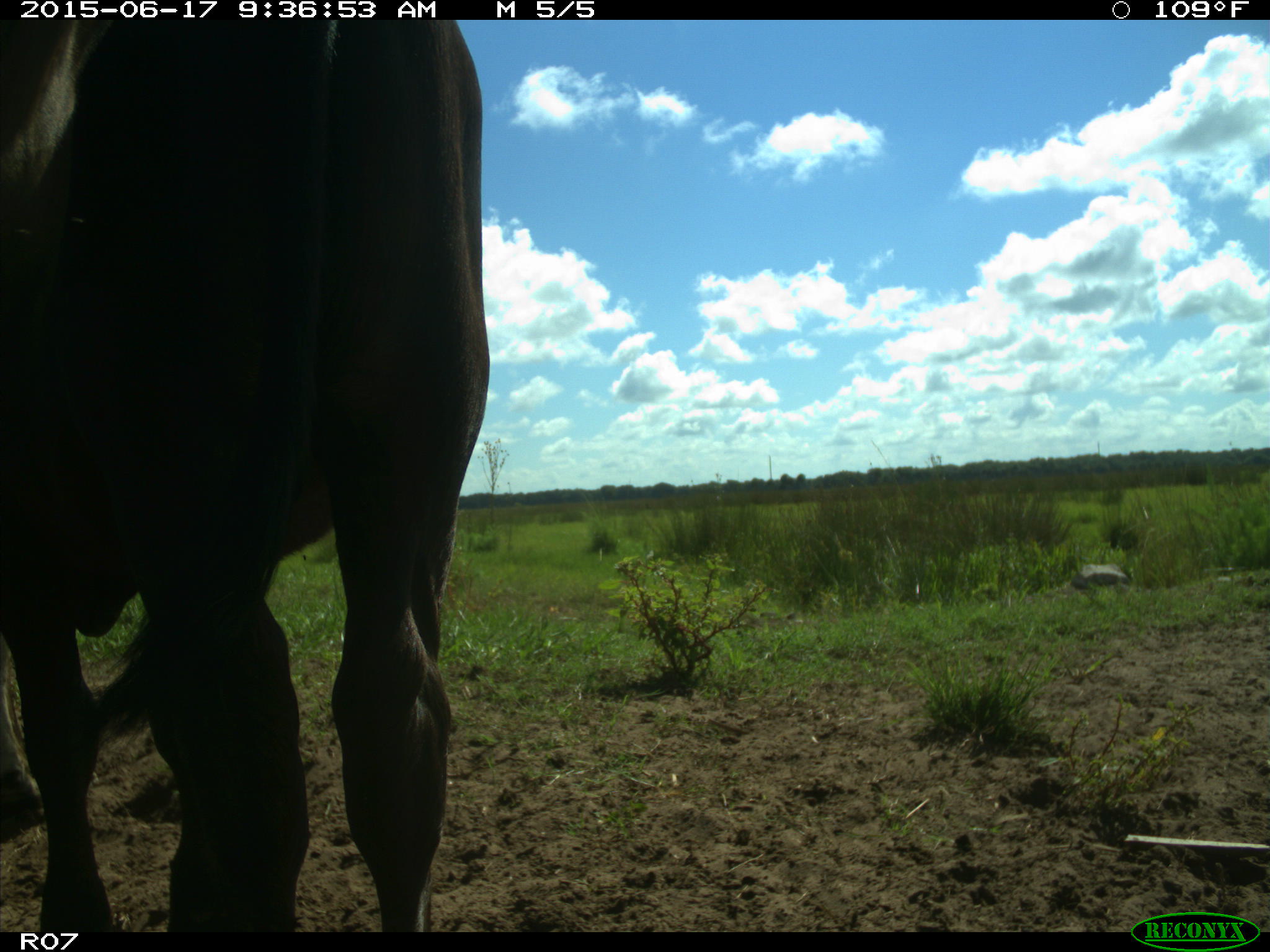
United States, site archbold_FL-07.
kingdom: Animalia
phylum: Chordata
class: Mammalia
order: Artiodactyla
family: Bovidae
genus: Bos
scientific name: Bos taurus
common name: domestic cow